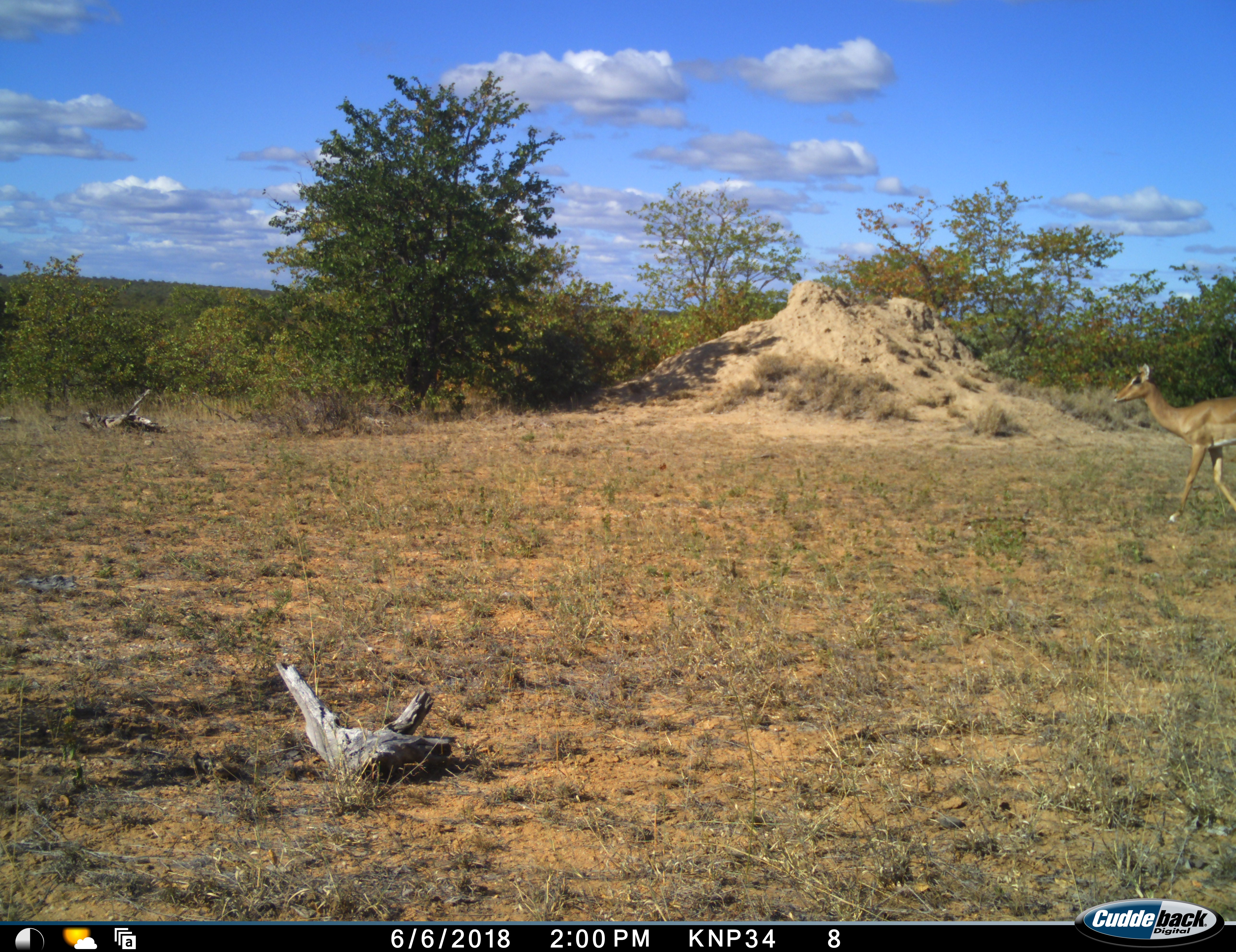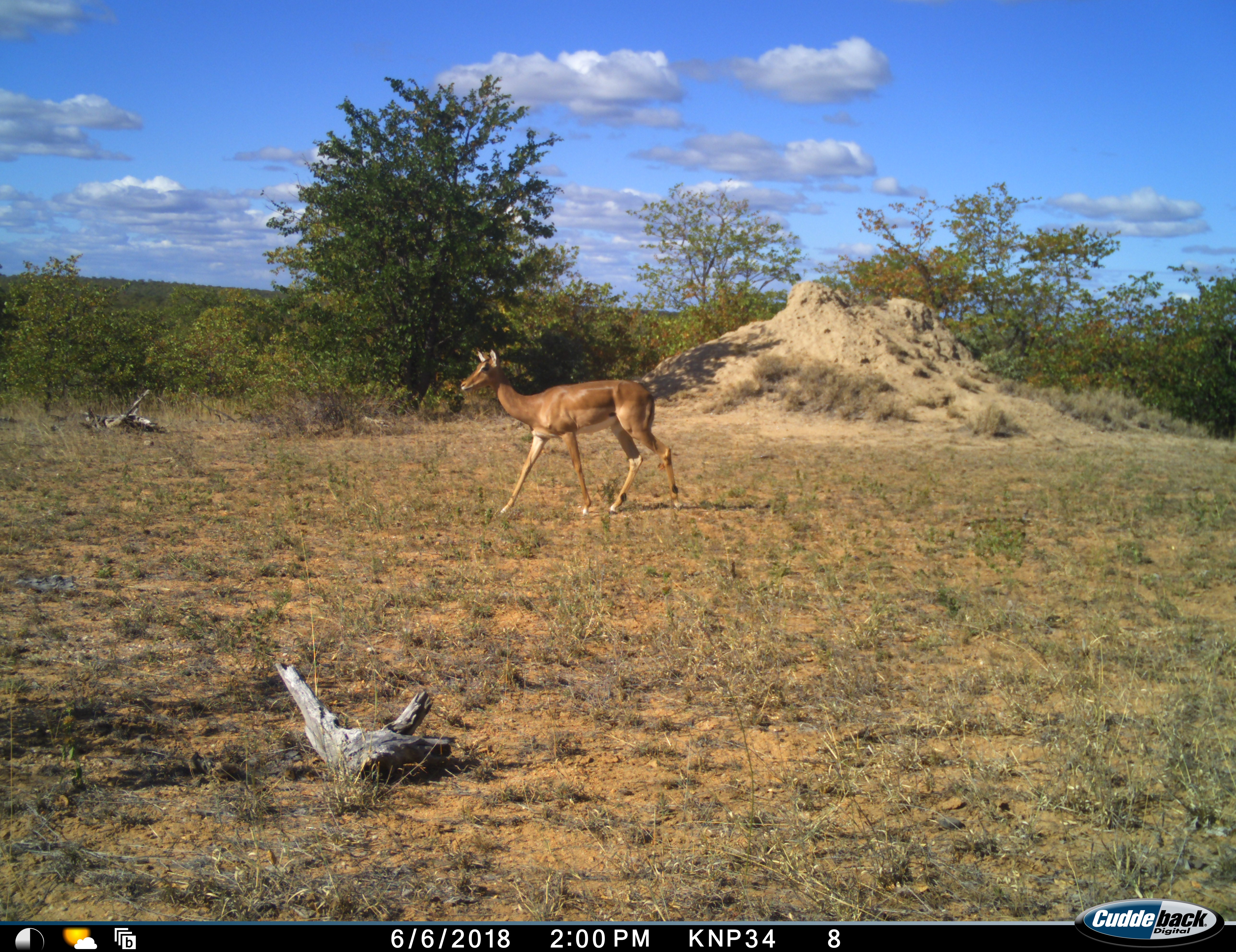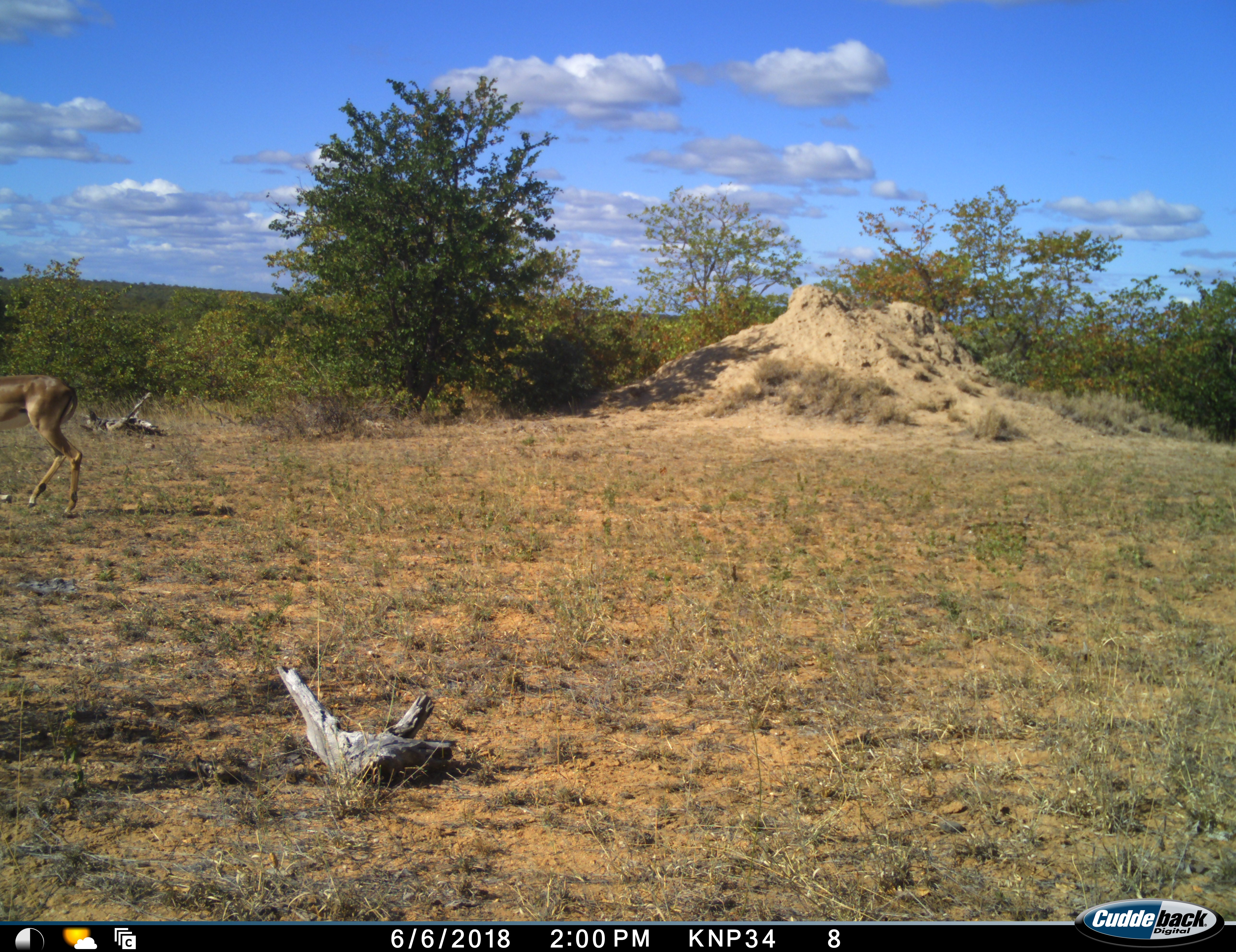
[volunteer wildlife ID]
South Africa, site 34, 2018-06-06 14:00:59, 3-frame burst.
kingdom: Animalia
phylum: Chordata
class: Mammalia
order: Artiodactyla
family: Bovidae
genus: Aepyceros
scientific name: Aepyceros melampus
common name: impala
Impala (Aepyceros melampus), count 1. Behavior (volunteer vote fractions): standing 0%, resting 0%, moving 100%, interacting 0%. Young present (vote fraction): 0%. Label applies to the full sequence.